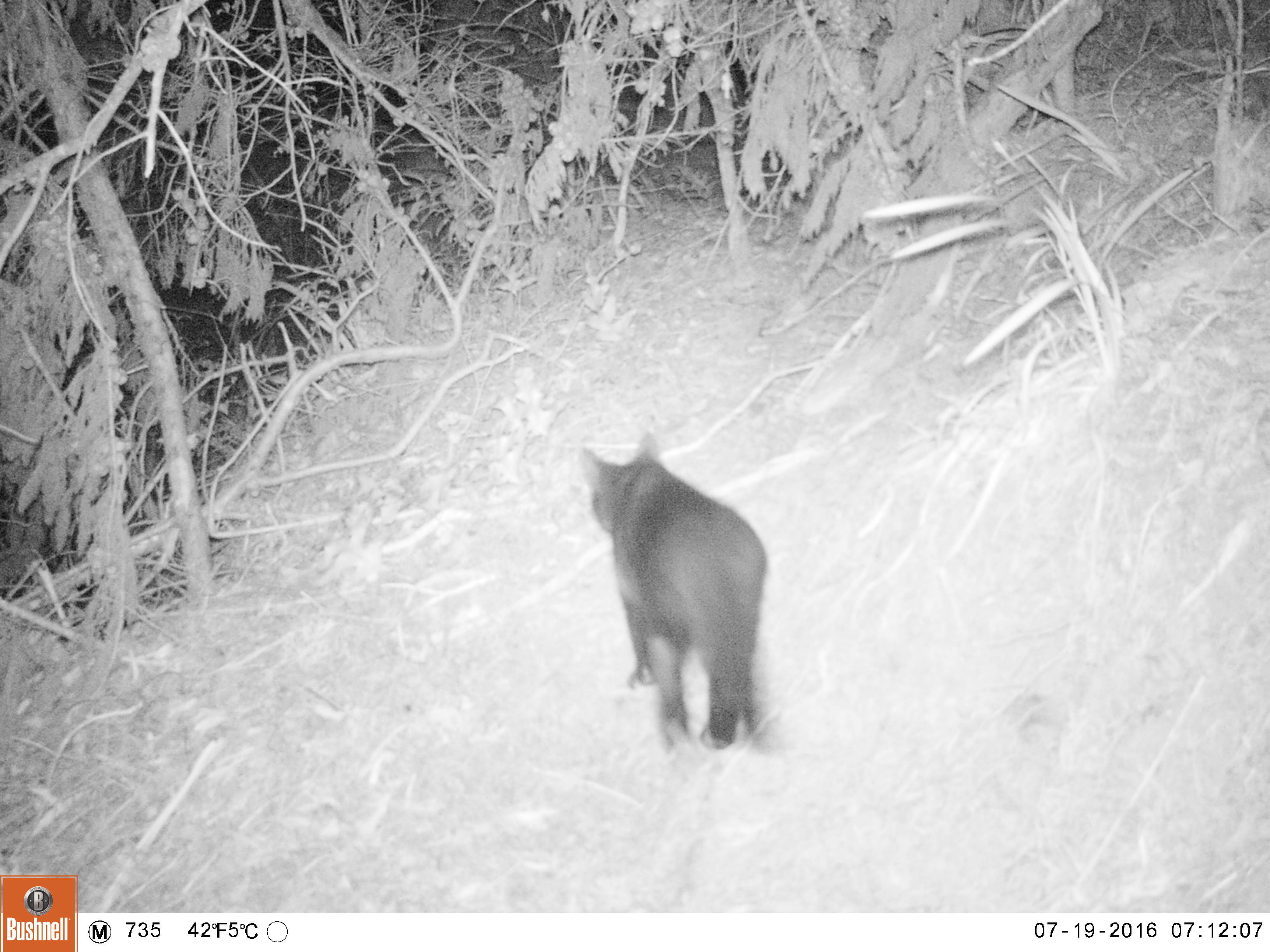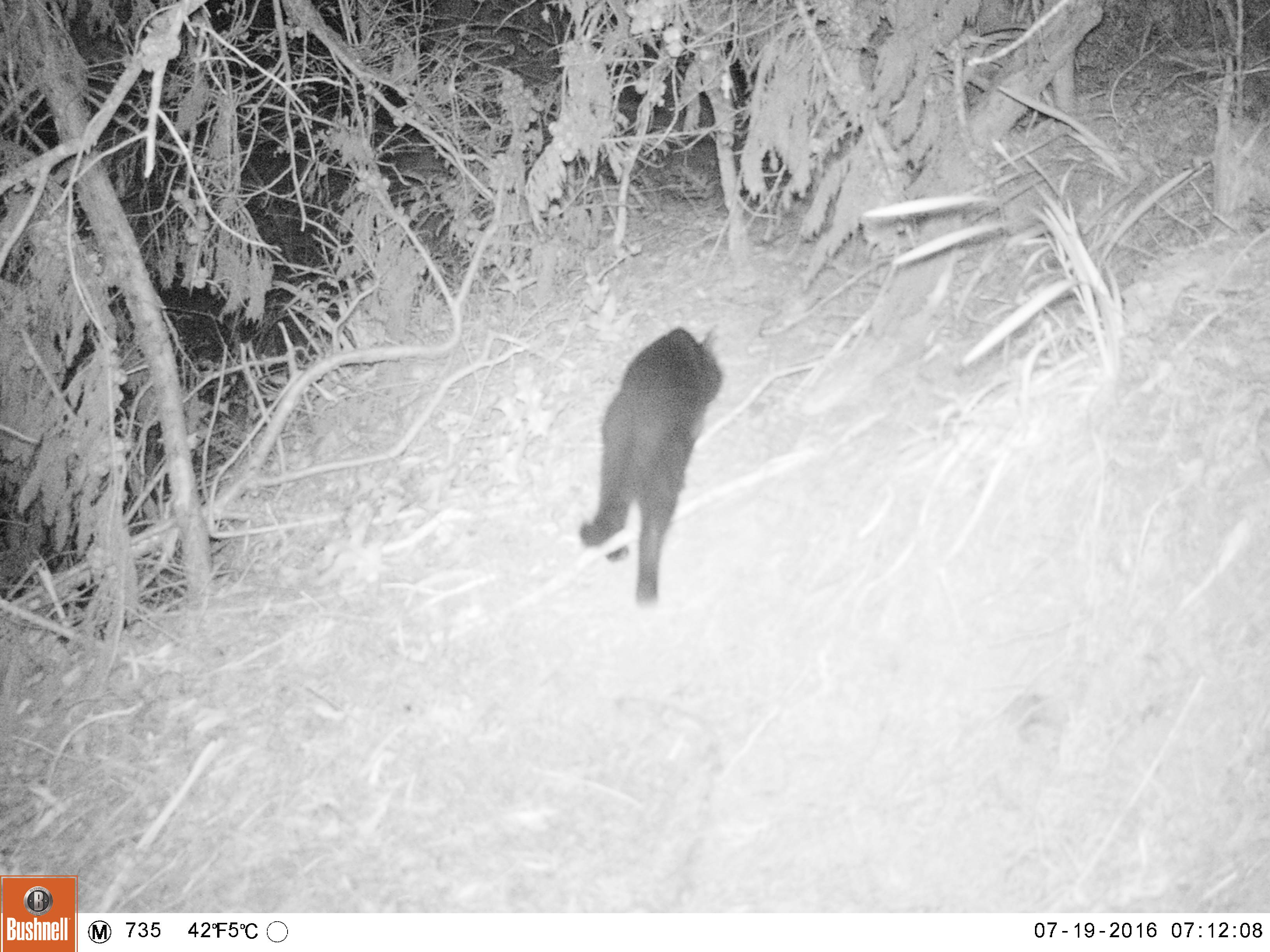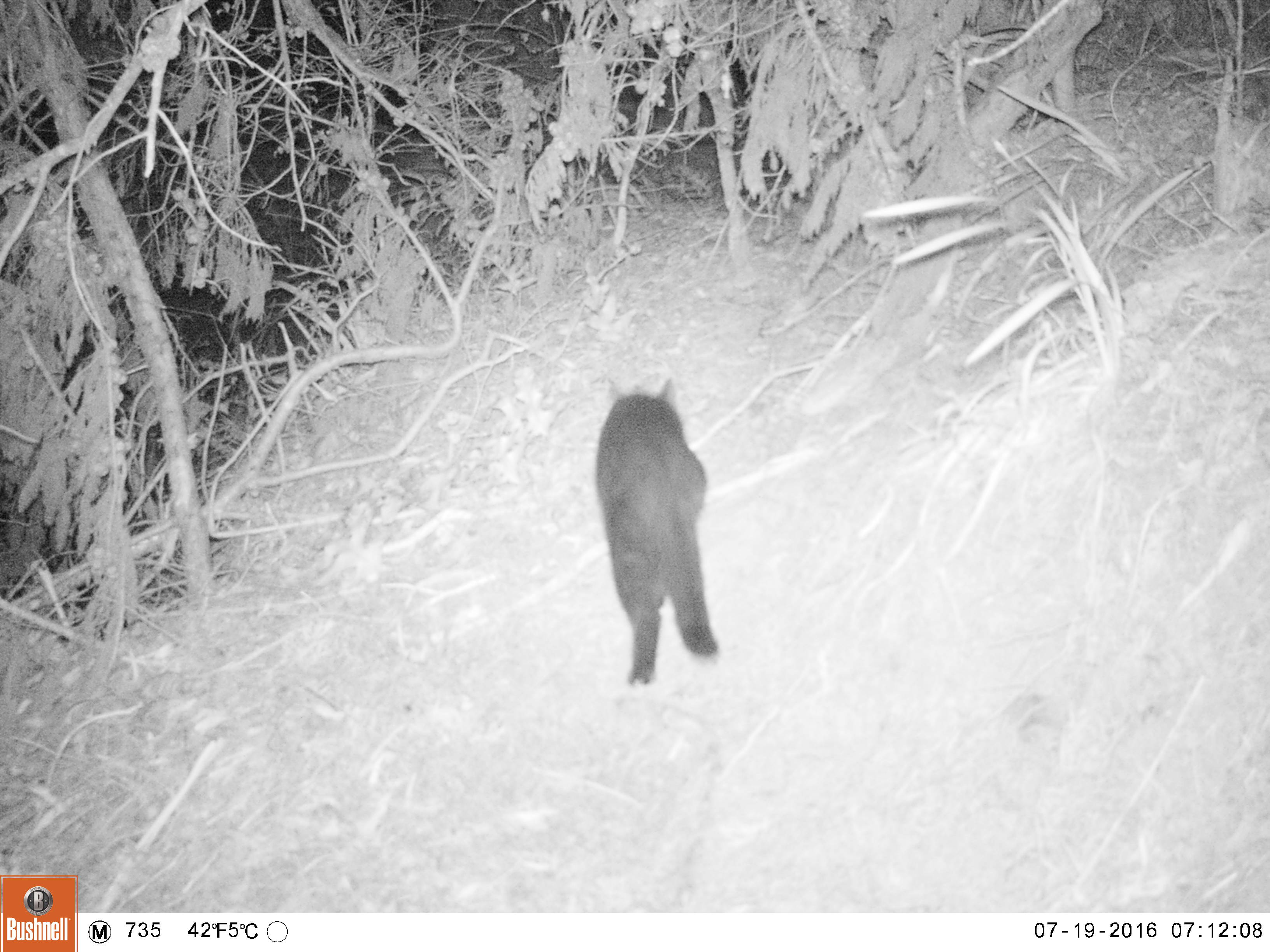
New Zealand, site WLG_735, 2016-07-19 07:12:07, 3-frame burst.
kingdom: Animalia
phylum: Chordata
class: Mammalia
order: Carnivora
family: Felidae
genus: Felis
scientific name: Felis catus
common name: domestic cat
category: cat